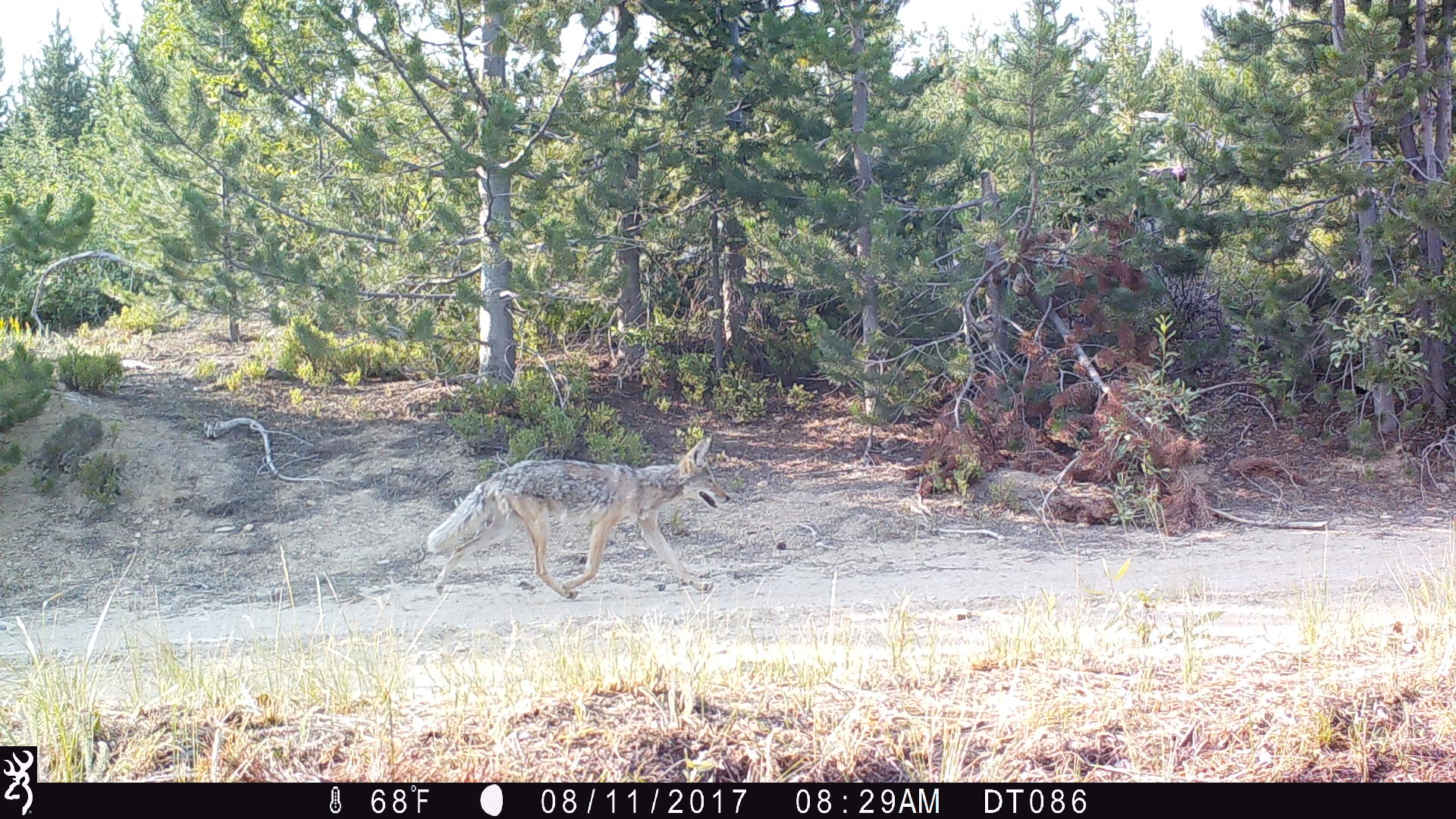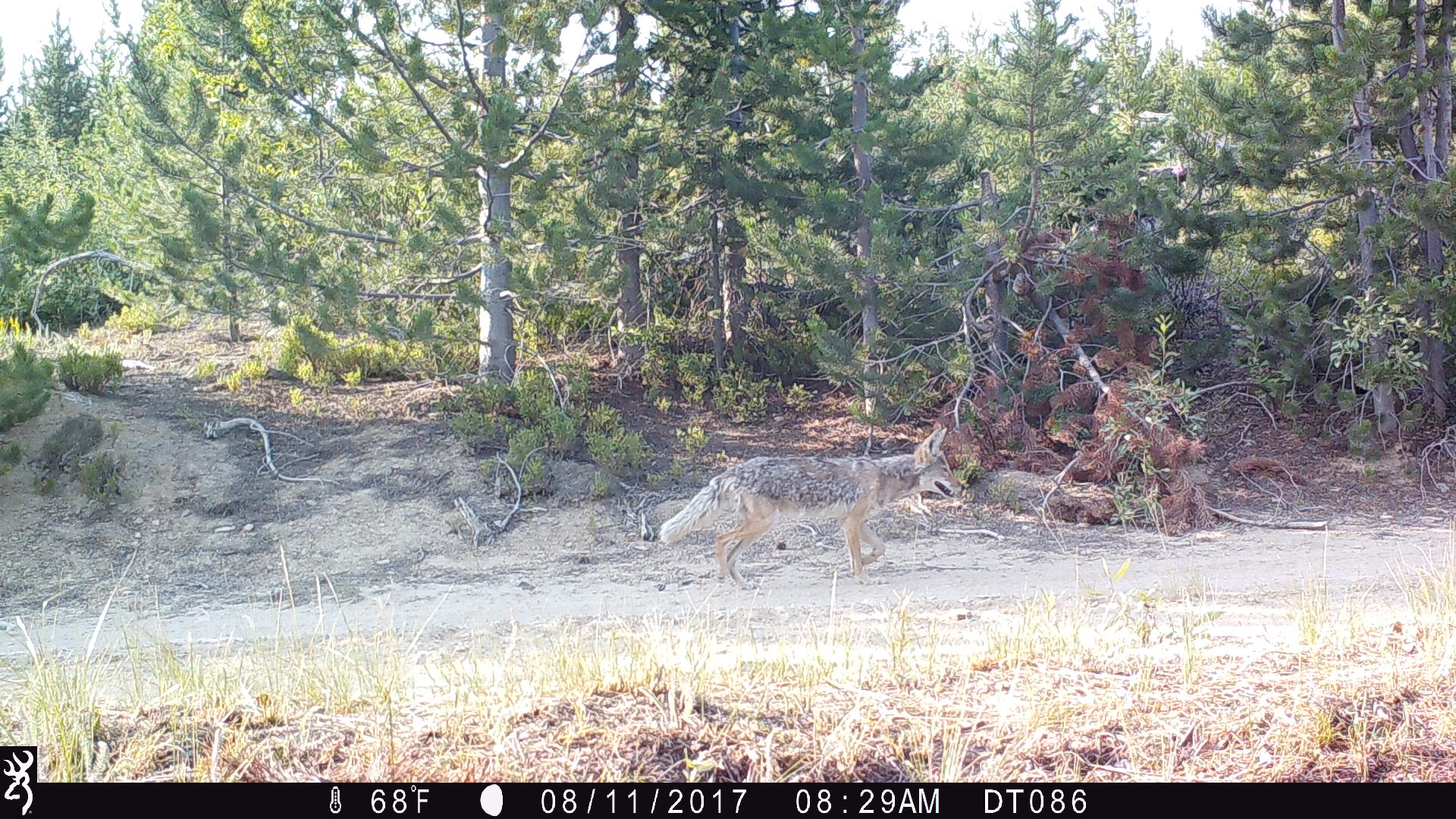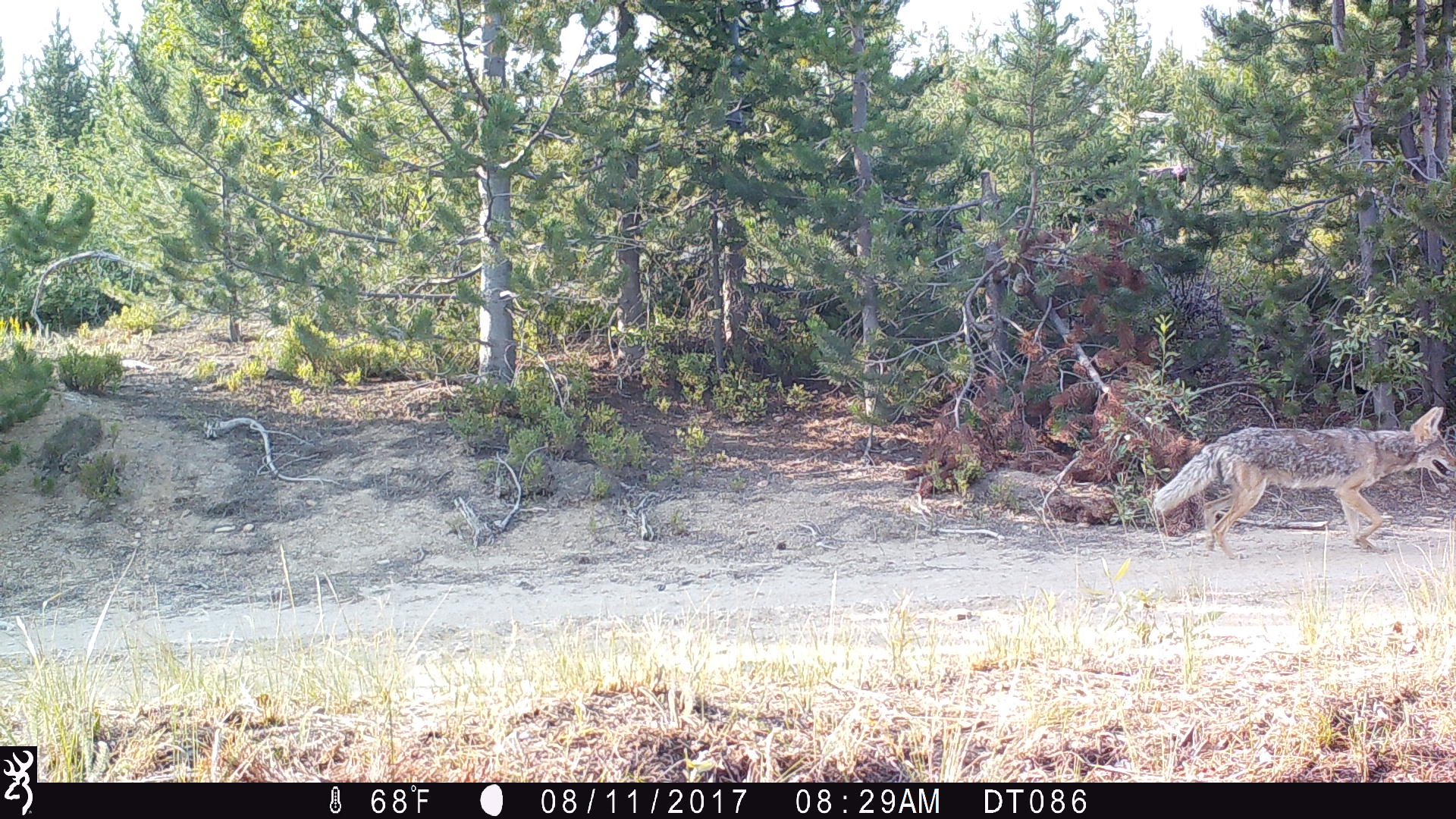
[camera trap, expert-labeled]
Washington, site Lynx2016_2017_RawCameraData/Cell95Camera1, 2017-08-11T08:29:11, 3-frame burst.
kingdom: Animalia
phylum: Chordata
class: Mammalia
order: Carnivora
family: Canidae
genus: Canis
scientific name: Canis latrans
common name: coyote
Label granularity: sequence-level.